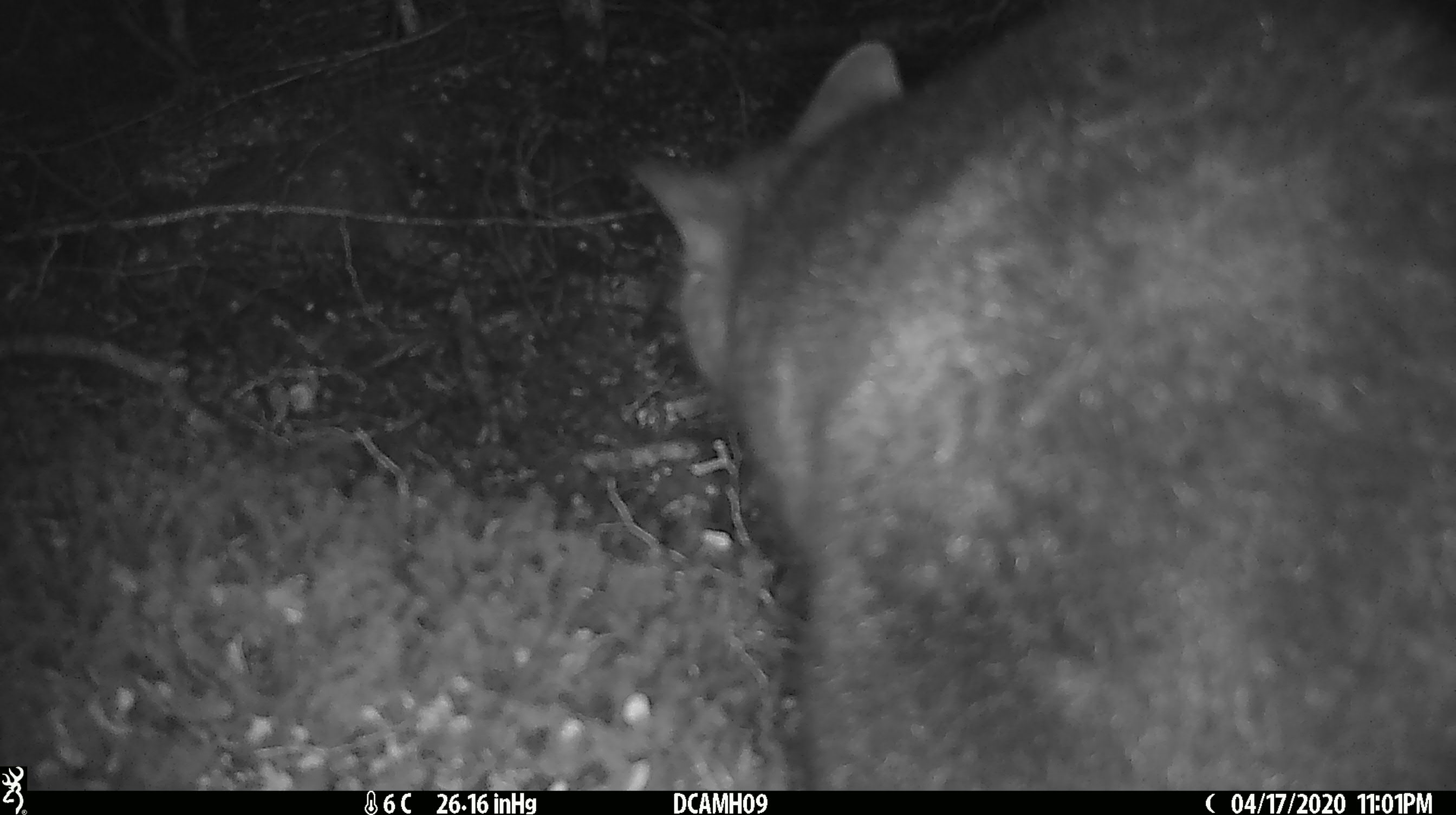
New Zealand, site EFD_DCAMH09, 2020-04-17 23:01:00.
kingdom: Animalia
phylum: Chordata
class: Mammalia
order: Diprotodontia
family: Phalangeridae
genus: Trichosurus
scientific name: Trichosurus vulpecula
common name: common brushtail possum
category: possum